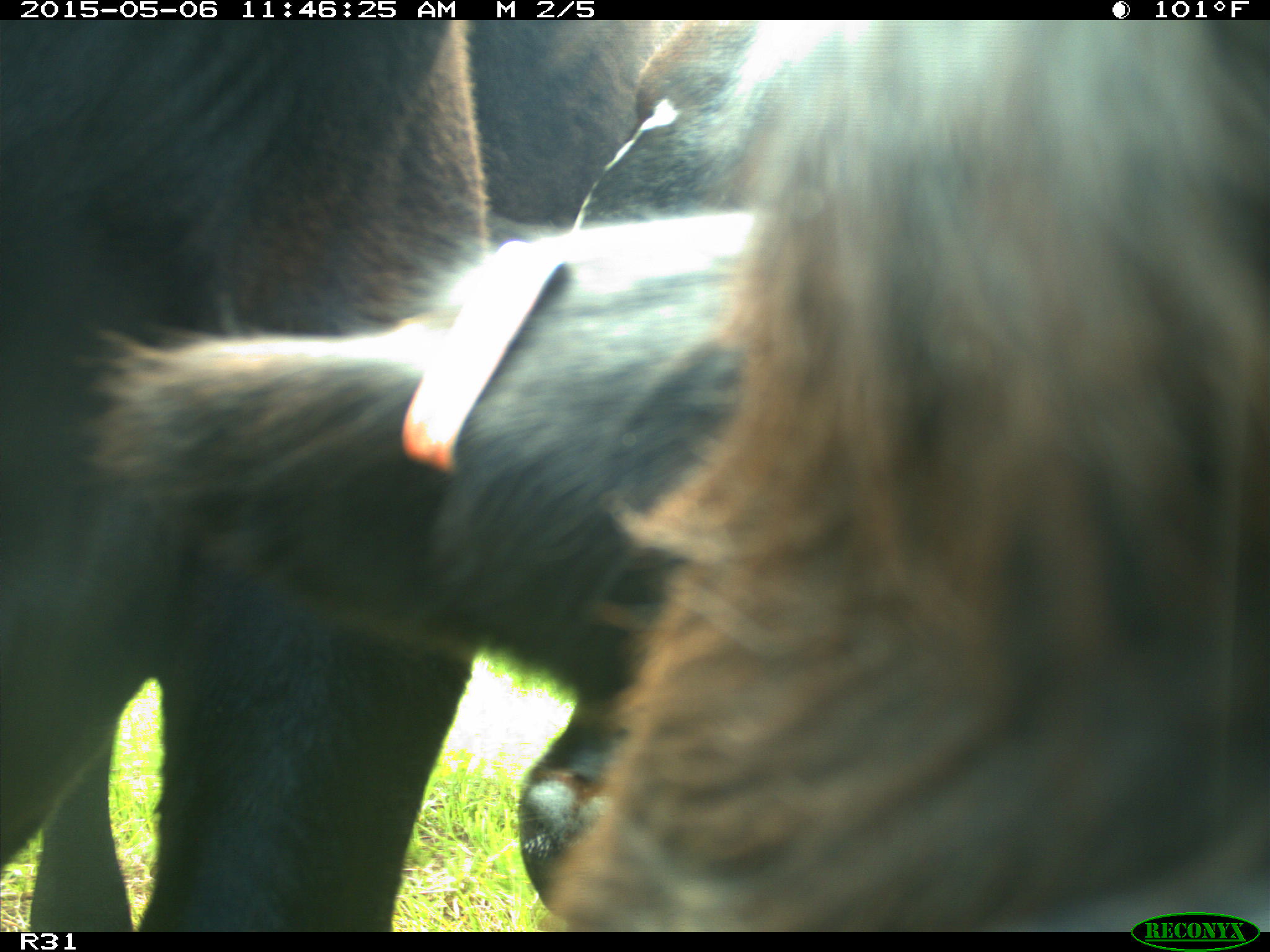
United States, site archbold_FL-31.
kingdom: Animalia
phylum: Chordata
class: Mammalia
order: Artiodactyla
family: Bovidae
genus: Bos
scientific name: Bos taurus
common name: domestic cow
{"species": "Bos taurus (domestic cow)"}